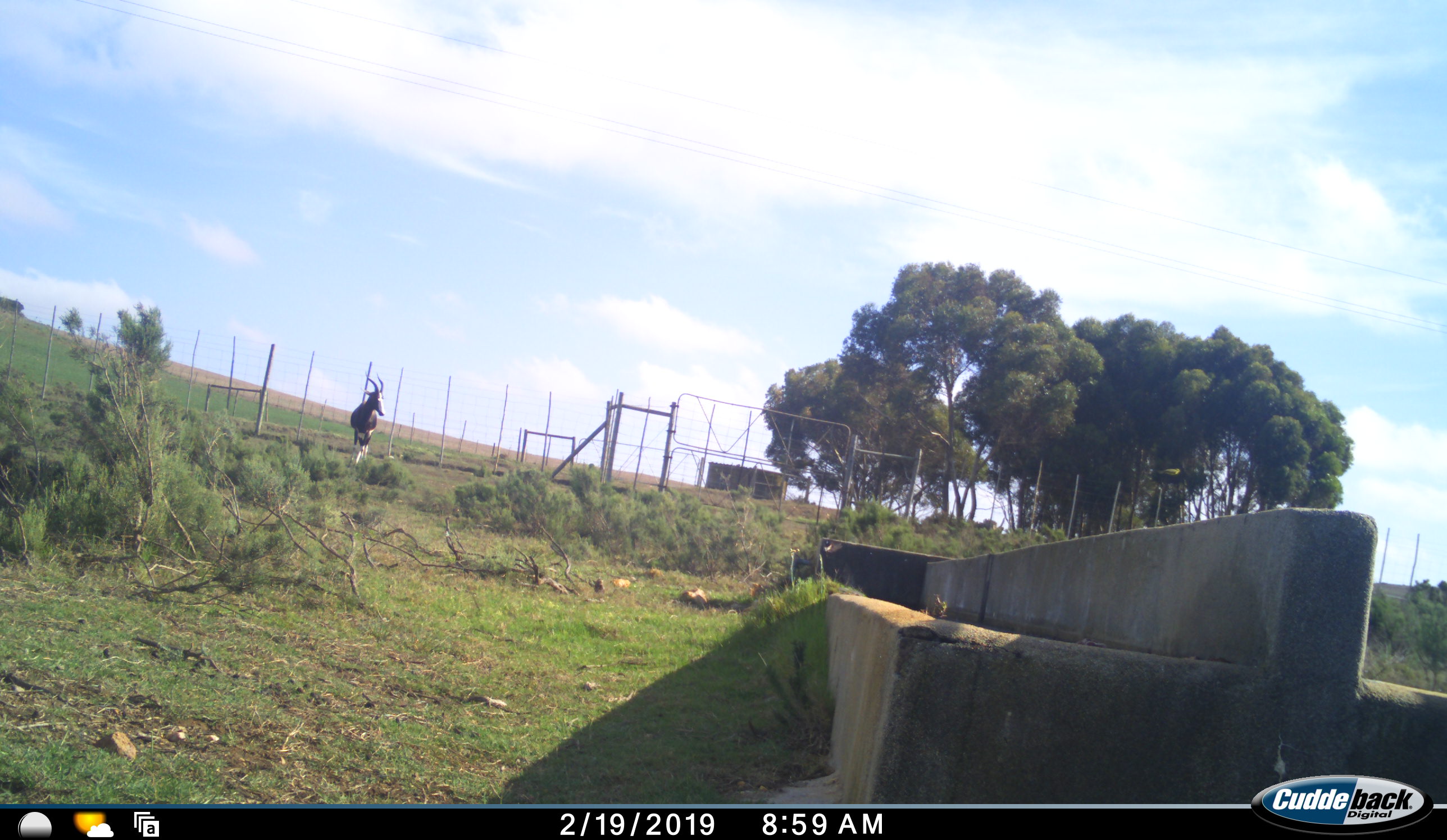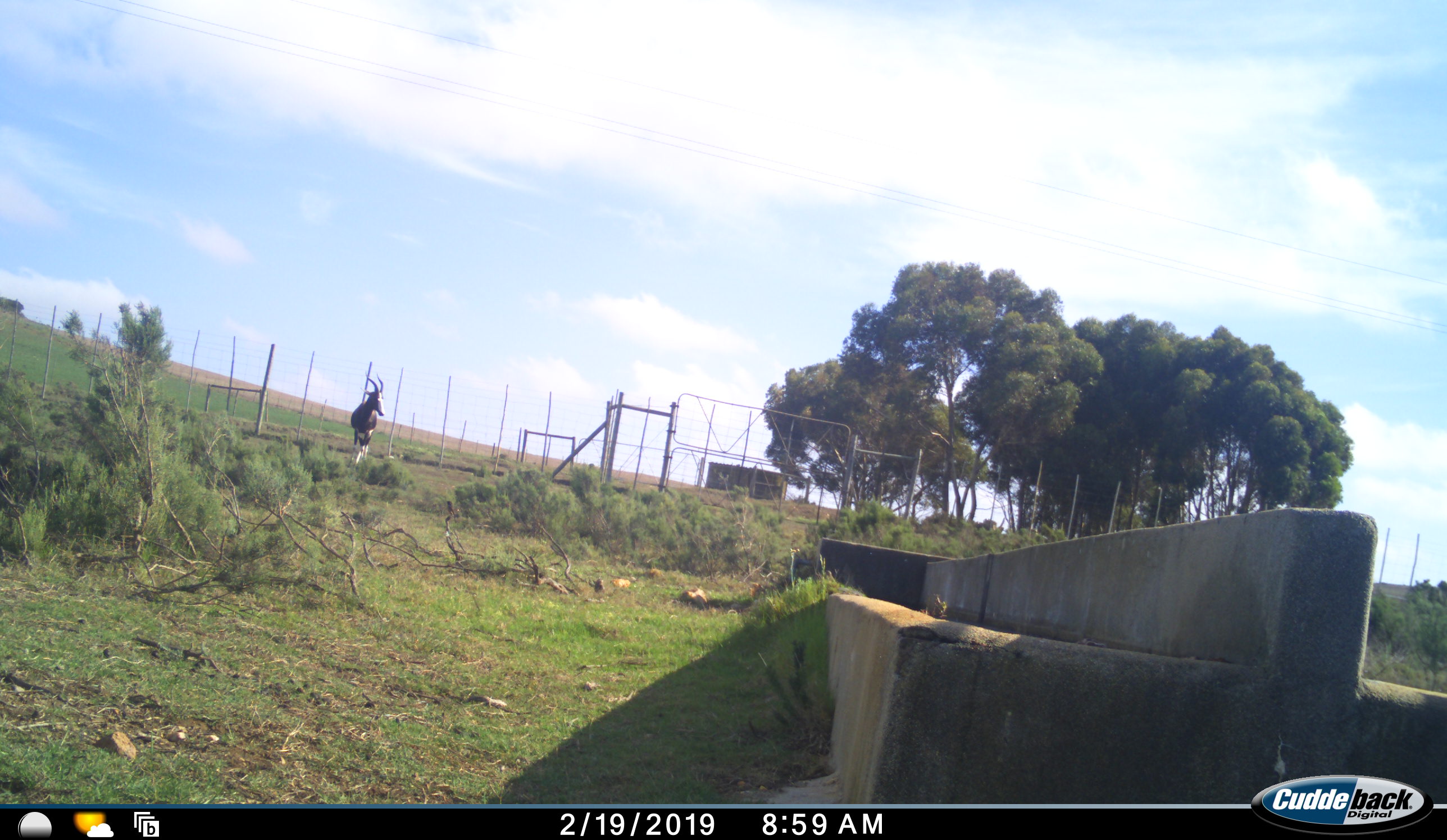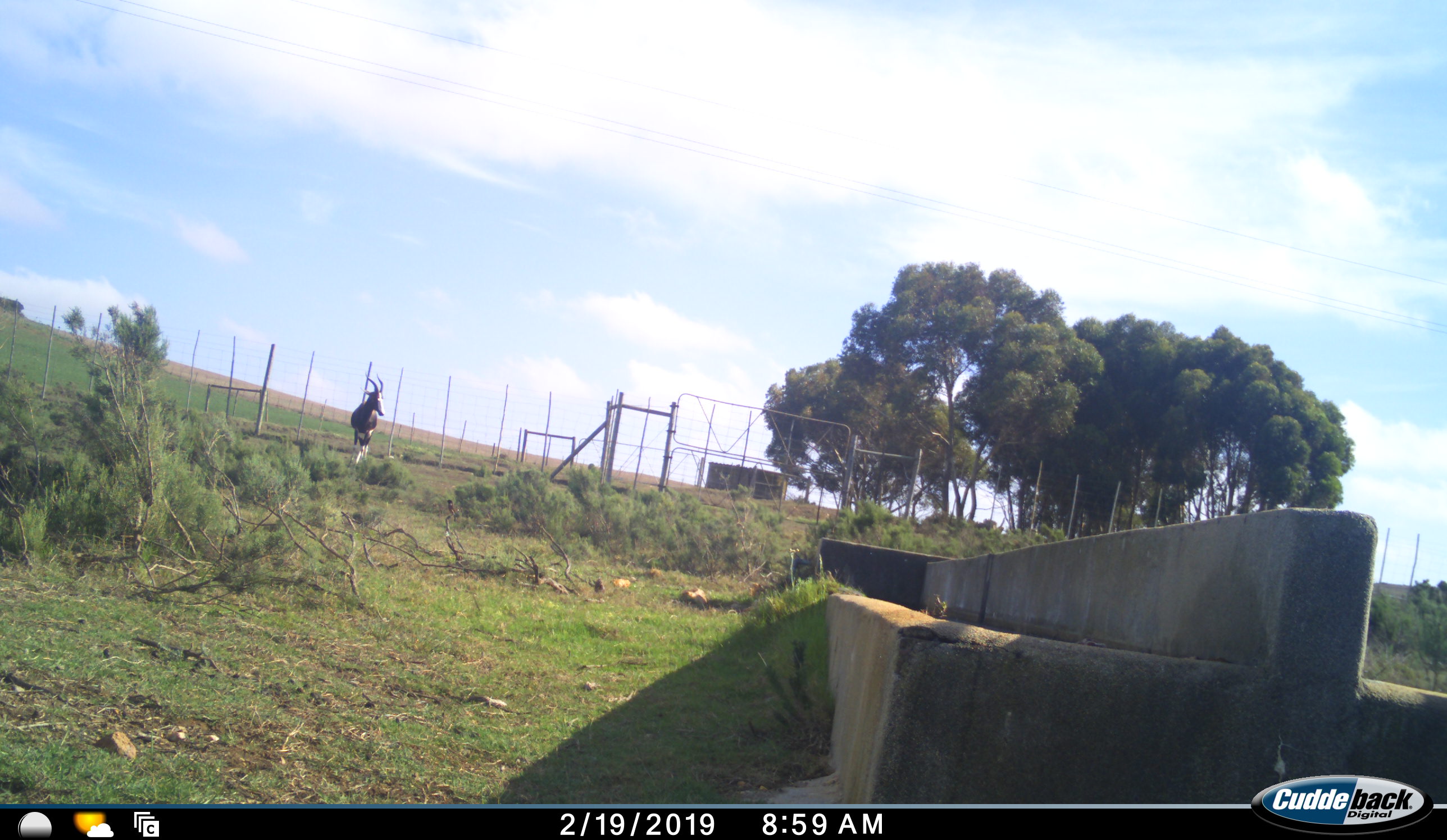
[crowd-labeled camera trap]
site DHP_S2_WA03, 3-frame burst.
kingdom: Animalia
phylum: Chordata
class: Mammalia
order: Artiodactyla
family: Bovidae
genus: Damaliscus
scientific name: Damaliscus pygargus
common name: bontebok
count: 1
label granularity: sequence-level